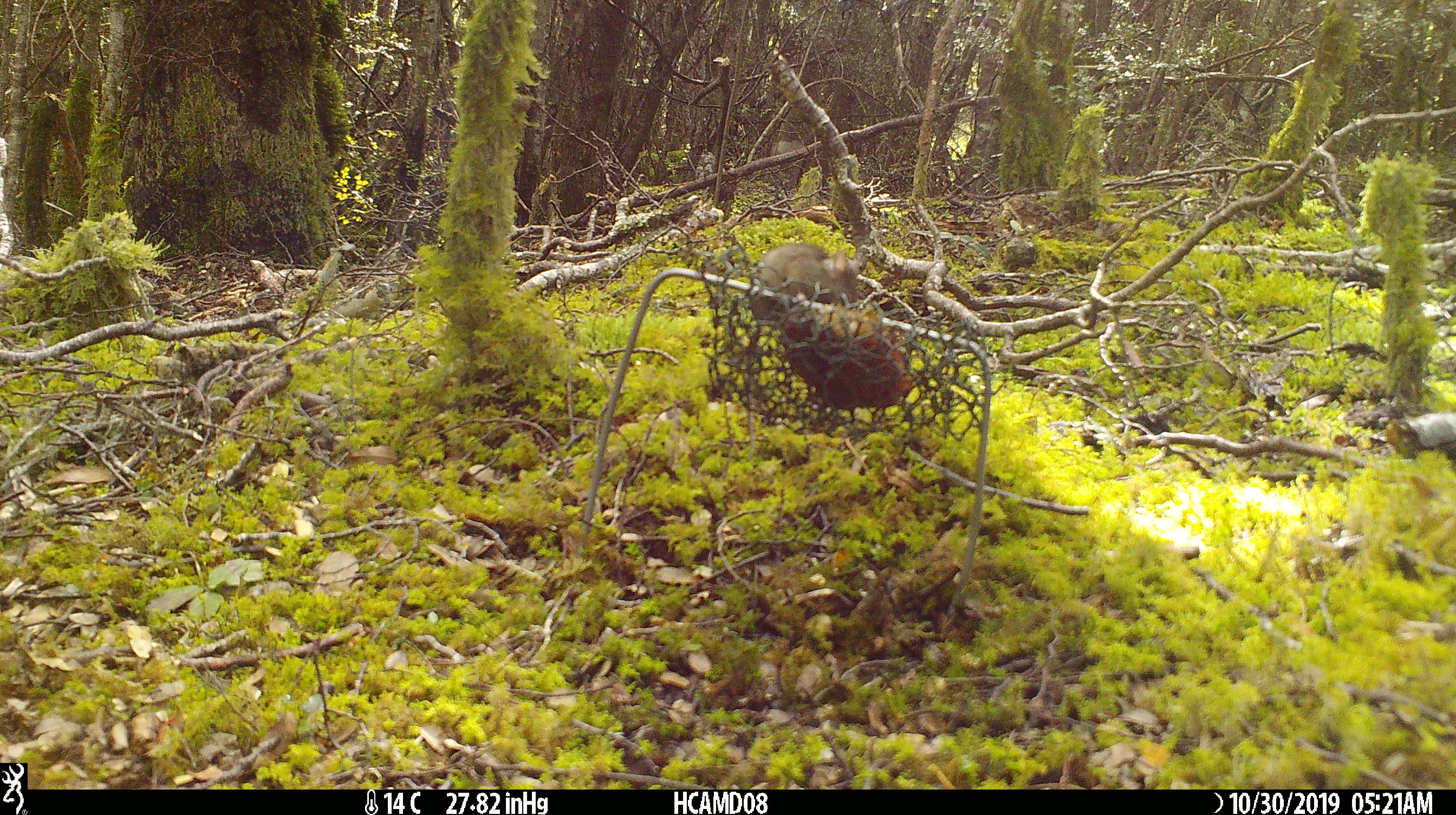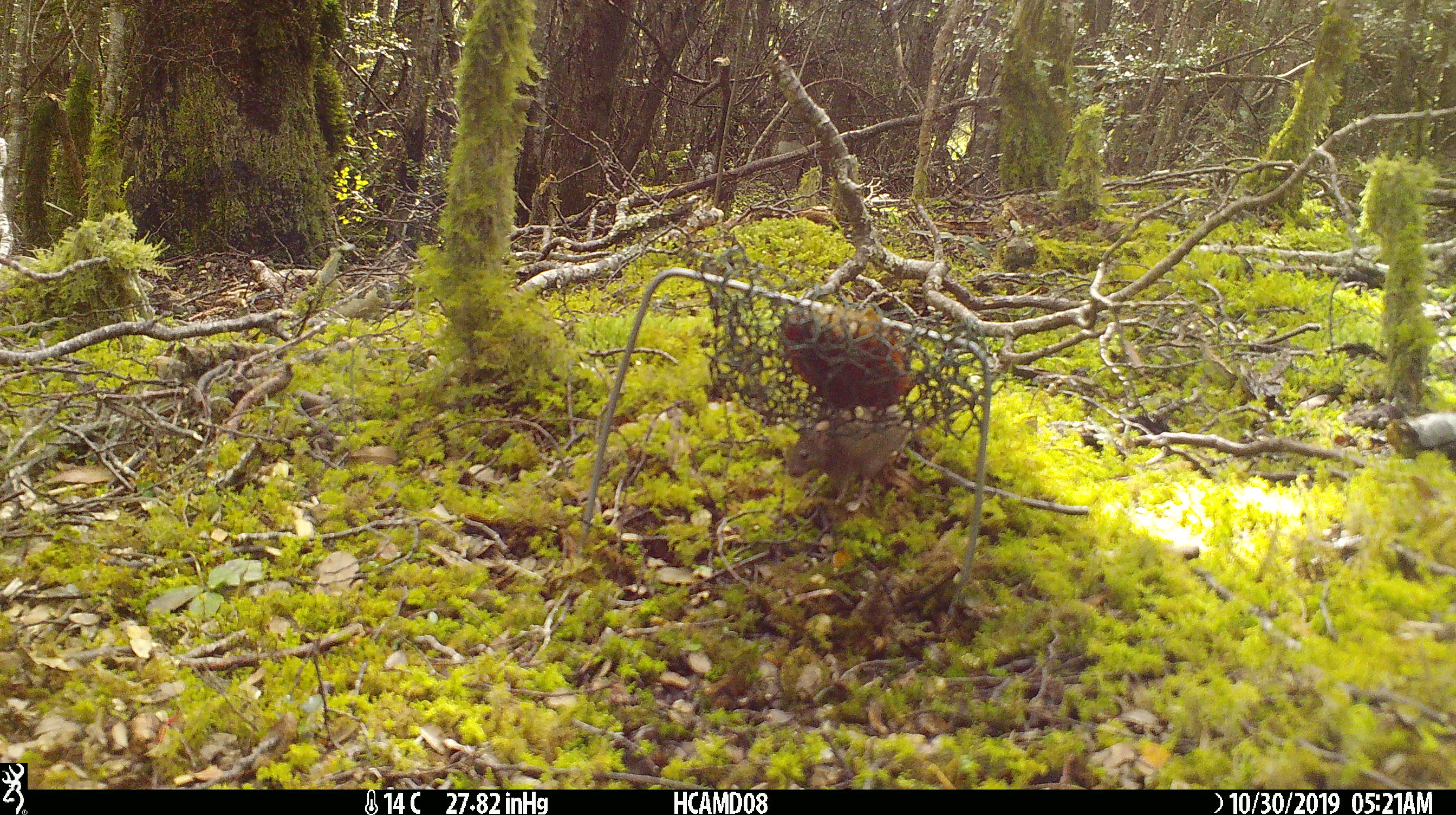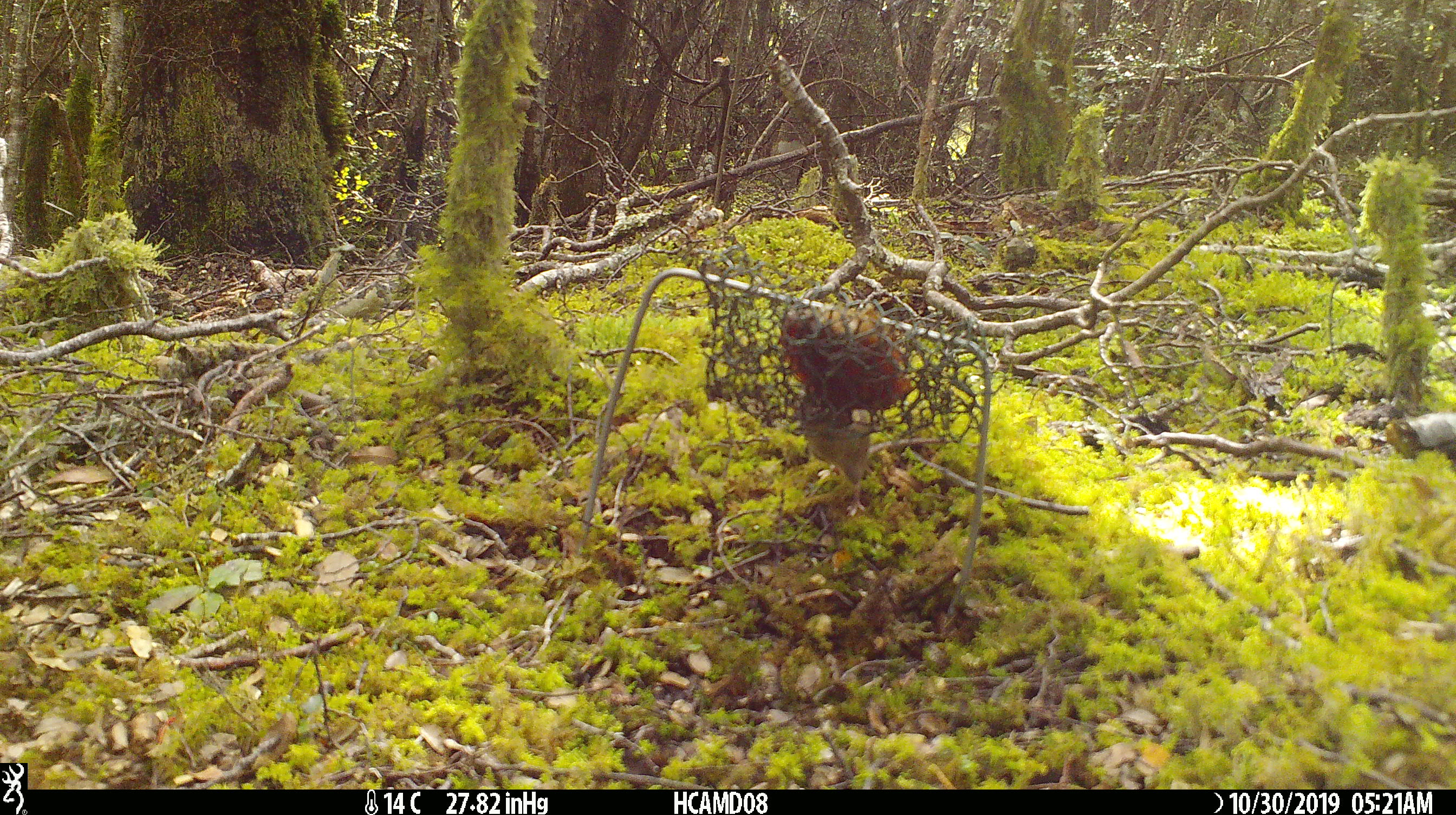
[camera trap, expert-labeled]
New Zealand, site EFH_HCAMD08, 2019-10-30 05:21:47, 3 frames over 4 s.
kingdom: Animalia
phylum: Chordata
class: Mammalia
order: Rodentia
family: Muridae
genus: Mus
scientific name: Mus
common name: mouse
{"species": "mouse (Mus)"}